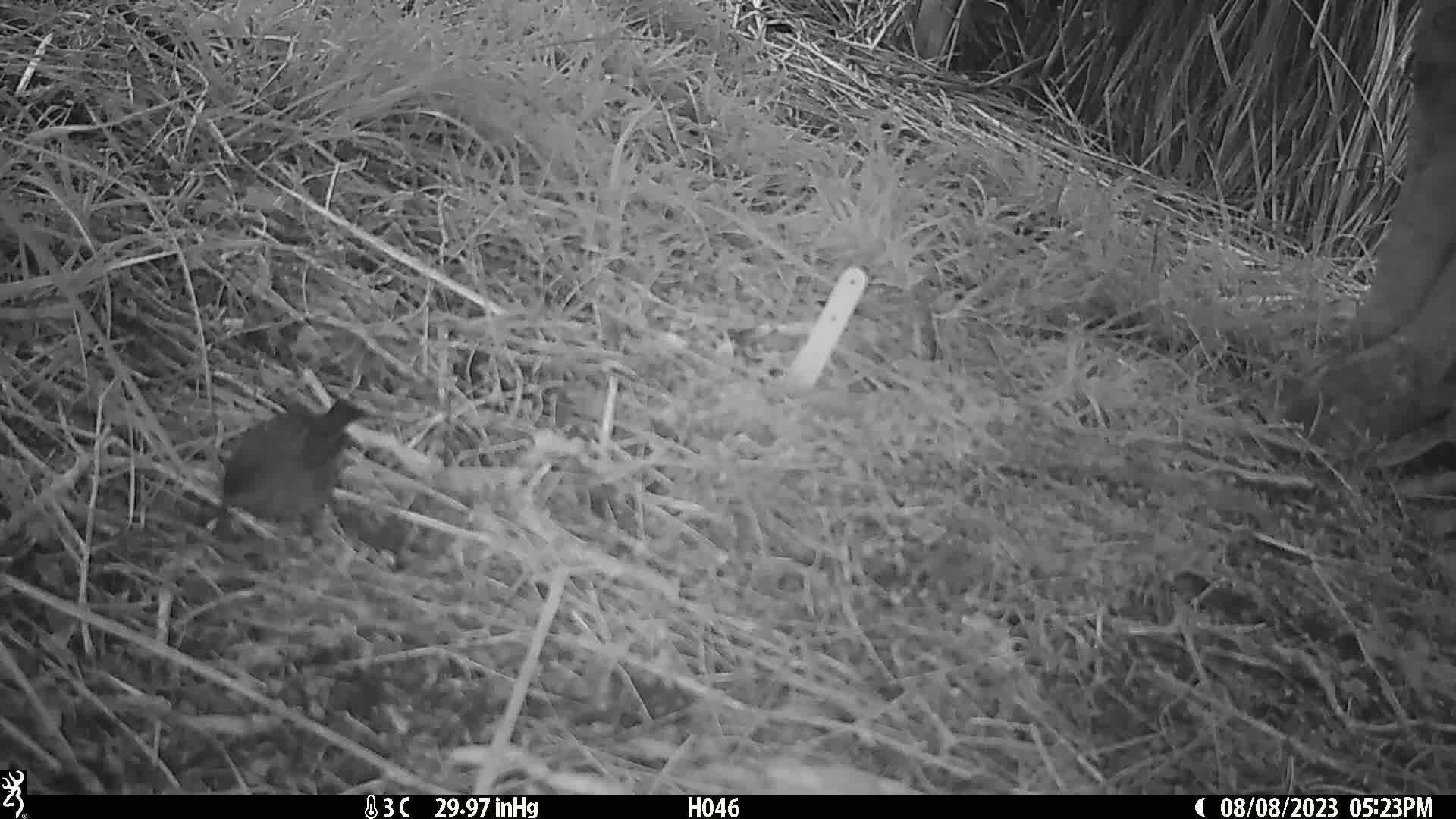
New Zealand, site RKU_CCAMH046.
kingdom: Animalia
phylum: Chordata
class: Aves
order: Passeriformes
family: Prunellidae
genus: Prunella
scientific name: Prunella modularis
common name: dunnock